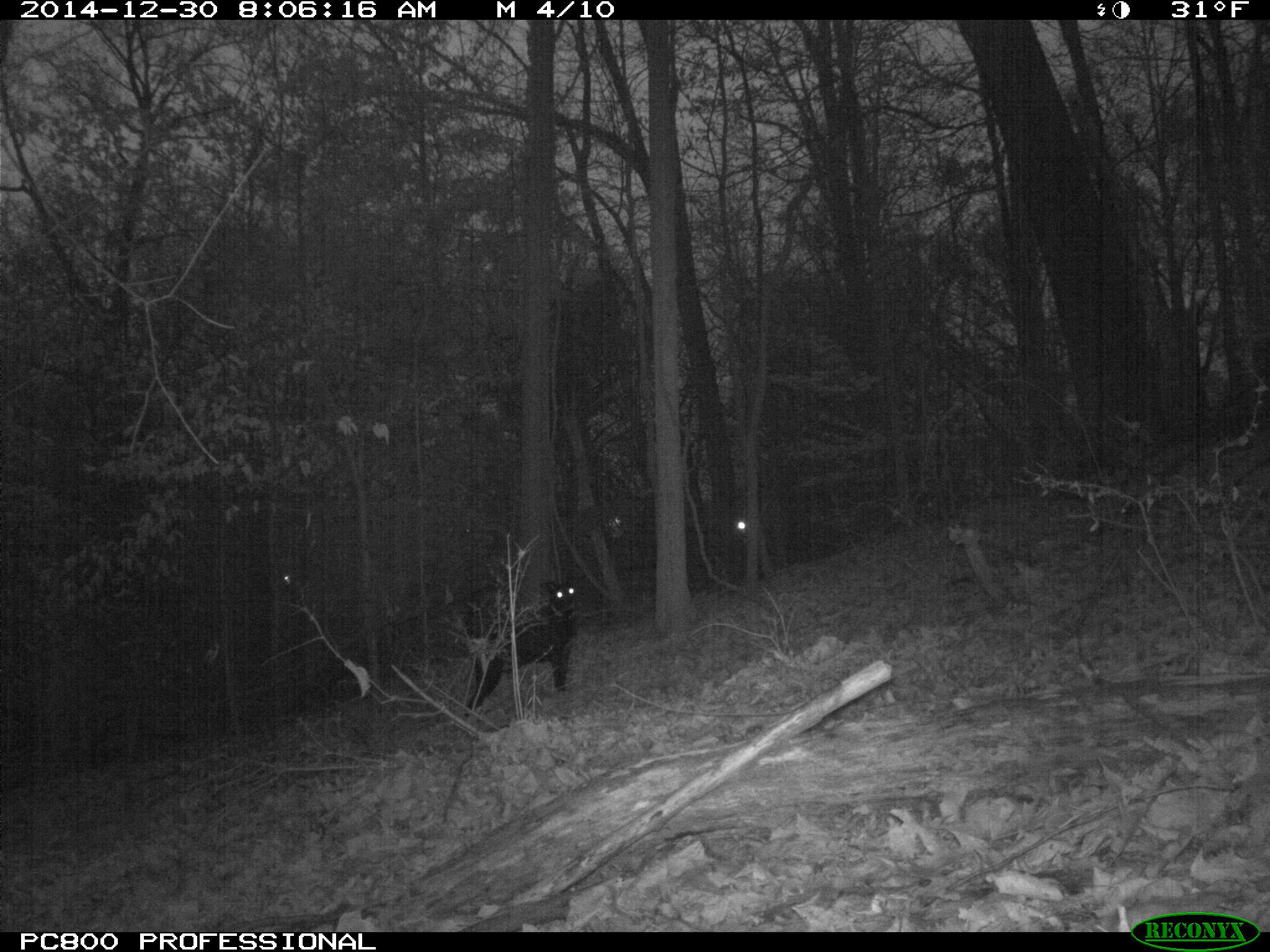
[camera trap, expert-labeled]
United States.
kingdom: Animalia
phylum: Chordata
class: Mammalia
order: Carnivora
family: Canidae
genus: Canis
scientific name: Canis familiaris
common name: domestic dog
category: Dog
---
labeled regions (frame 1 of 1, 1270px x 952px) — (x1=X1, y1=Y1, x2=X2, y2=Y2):
Dog: (x1=460, y1=564, x2=582, y2=718)